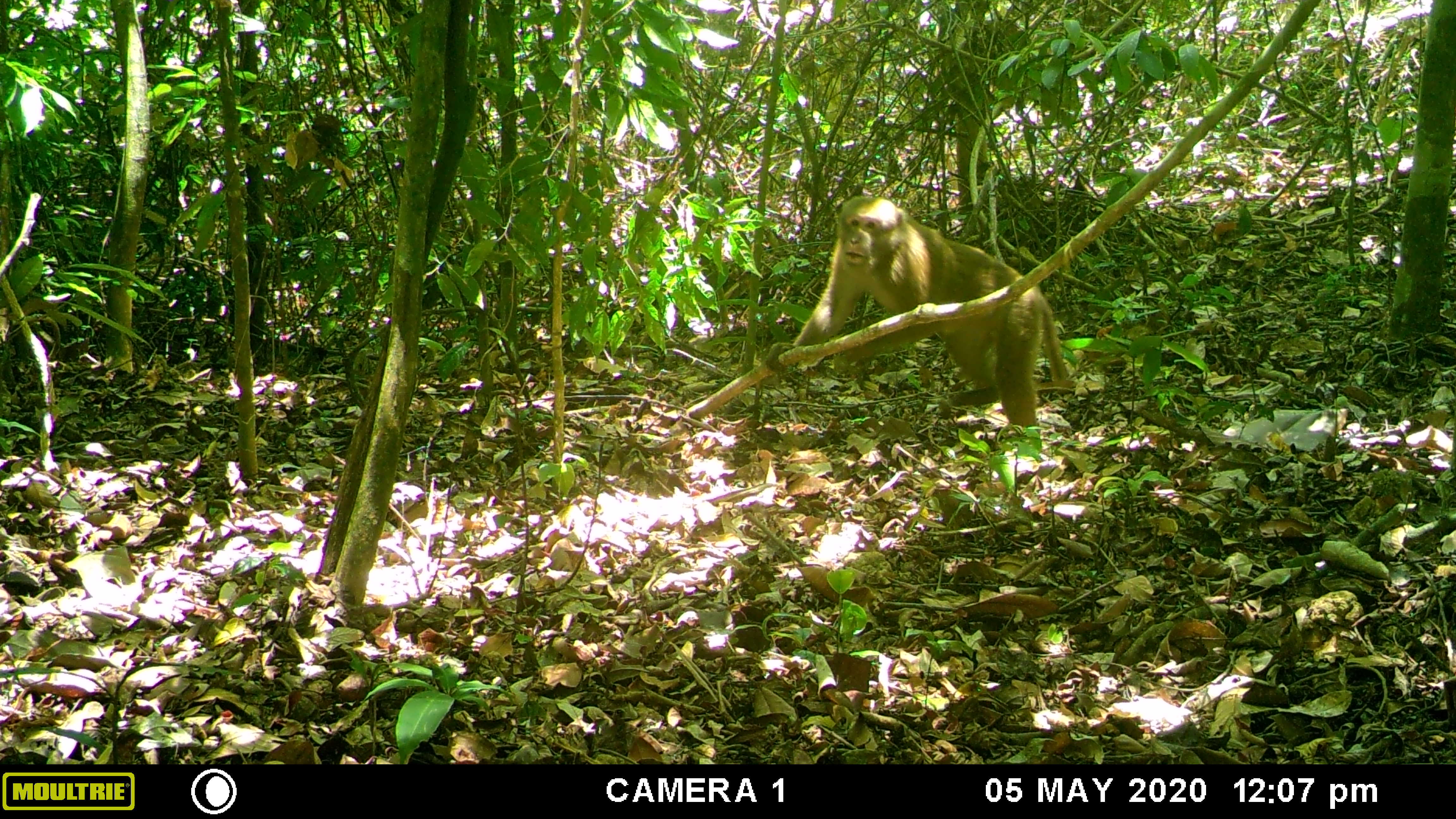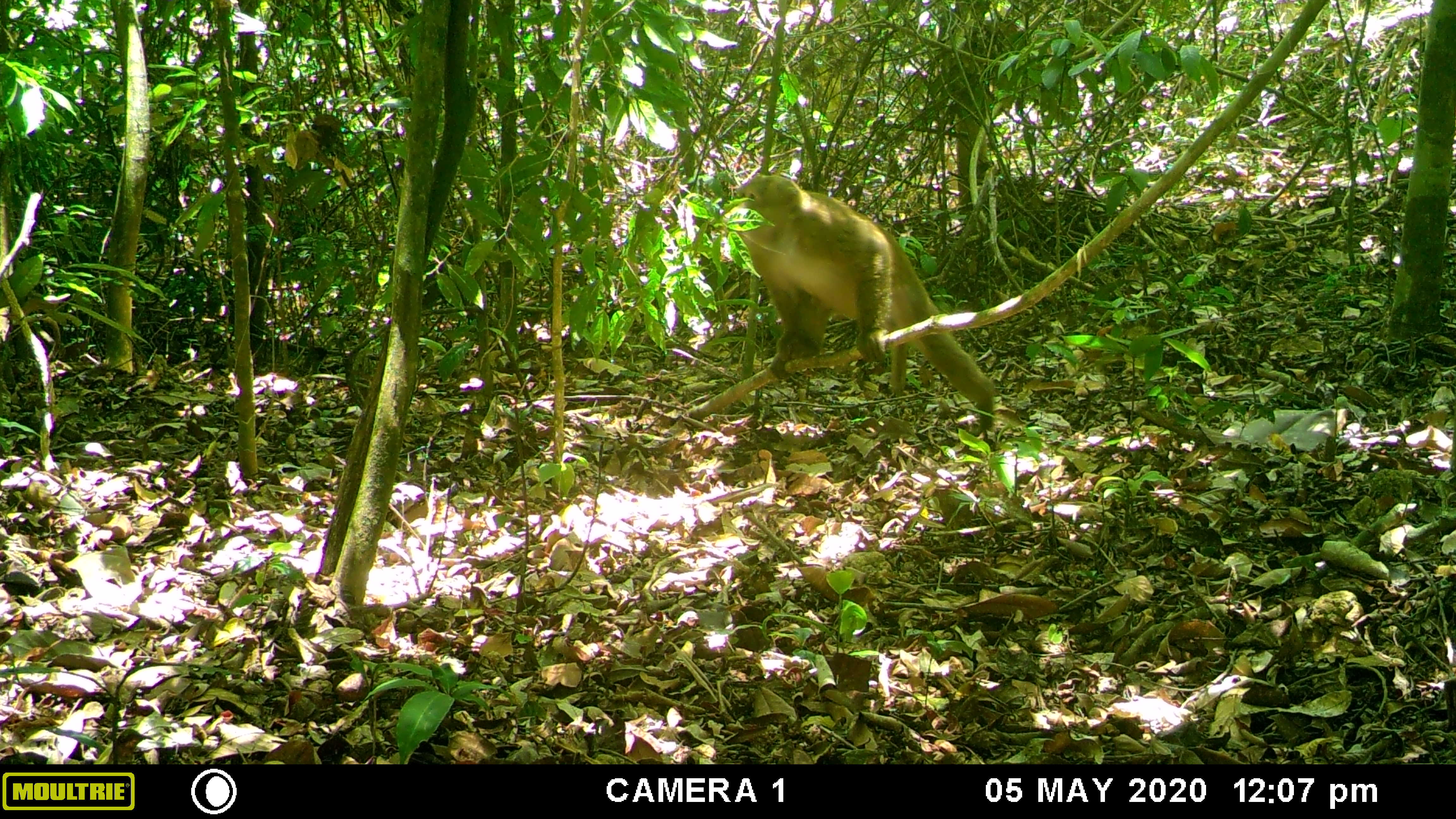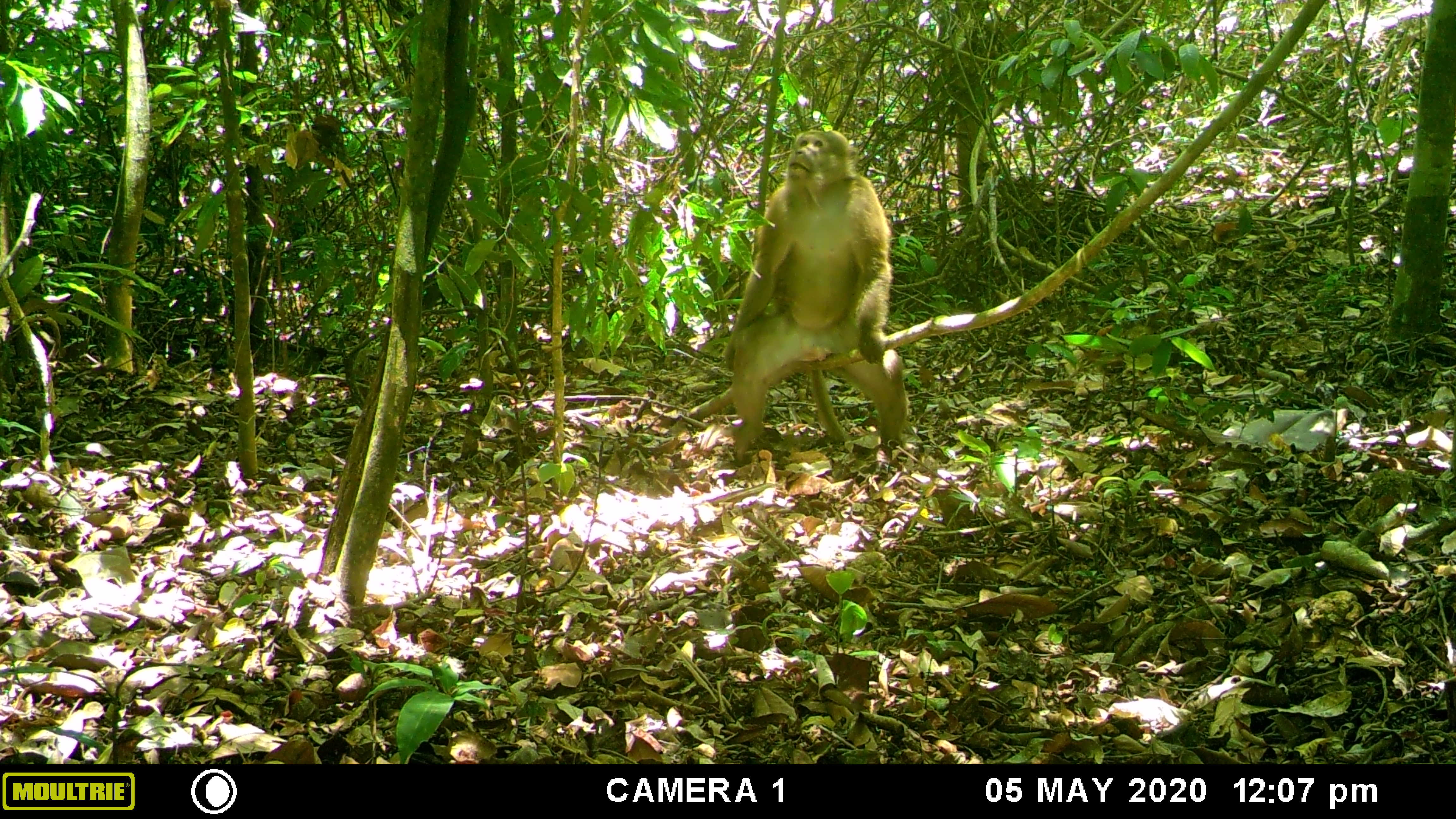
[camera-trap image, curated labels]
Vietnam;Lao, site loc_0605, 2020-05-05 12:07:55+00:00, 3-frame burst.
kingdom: Animalia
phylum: Chordata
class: Mammalia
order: Primates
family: Cercopithecidae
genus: Macaca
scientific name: Macaca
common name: macaques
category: assam or rhesus macaque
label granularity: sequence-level